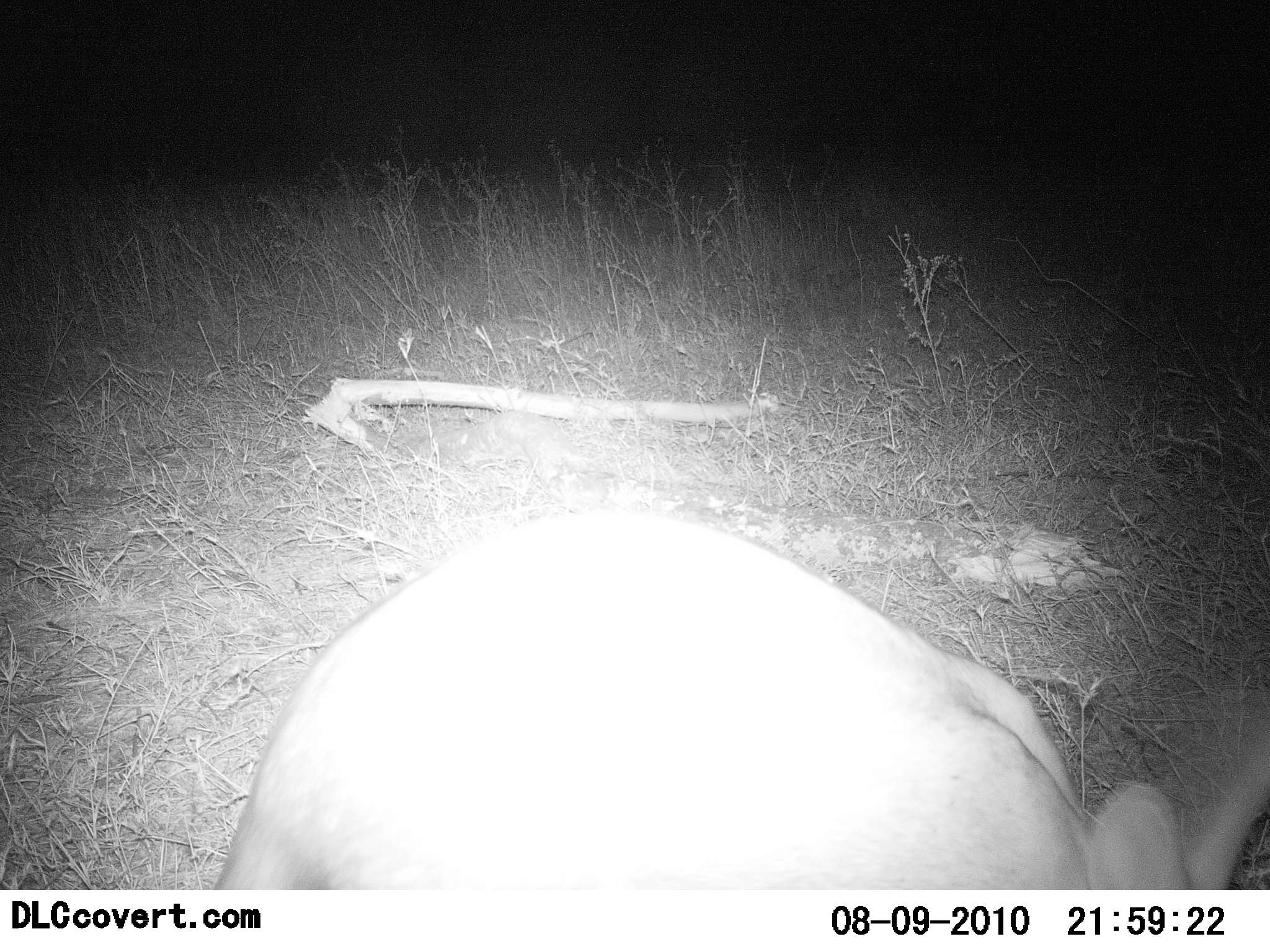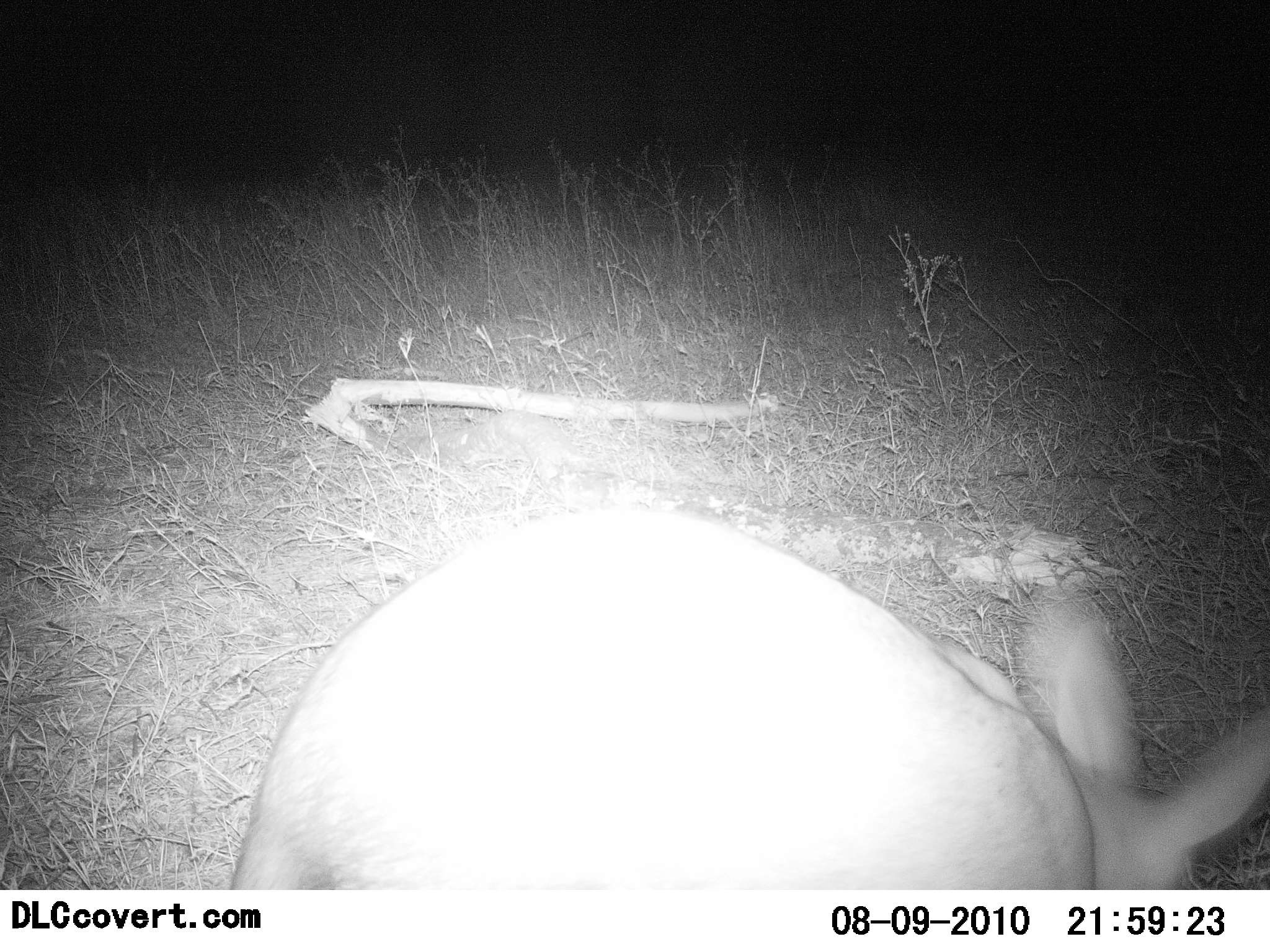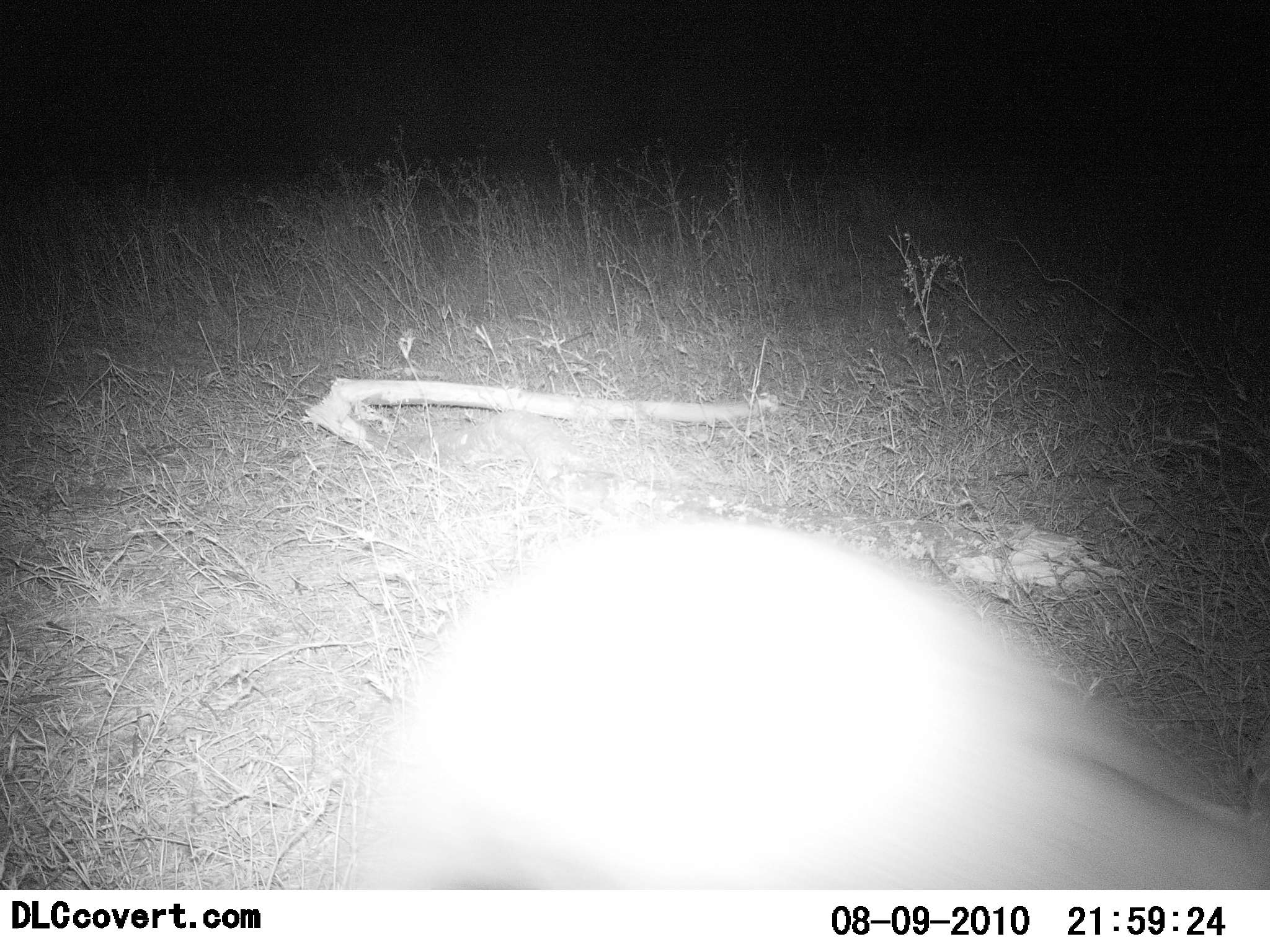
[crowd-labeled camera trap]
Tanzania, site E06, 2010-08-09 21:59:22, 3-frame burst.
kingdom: Animalia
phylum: Chordata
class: Mammalia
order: Tubulidentata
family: Orycteropodidae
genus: Orycteropus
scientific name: Orycteropus afer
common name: aardvark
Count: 1.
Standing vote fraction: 47%.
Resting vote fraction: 0%.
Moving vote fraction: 33%.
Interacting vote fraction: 0%.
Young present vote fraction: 0%.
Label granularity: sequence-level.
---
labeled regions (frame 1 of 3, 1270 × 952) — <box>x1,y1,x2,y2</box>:
animal: <box>210,507,1270,891</box>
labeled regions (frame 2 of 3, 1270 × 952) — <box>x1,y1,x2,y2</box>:
animal: <box>228,506,1270,890</box>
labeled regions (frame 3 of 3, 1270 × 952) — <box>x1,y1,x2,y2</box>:
animal: <box>349,516,1270,891</box>